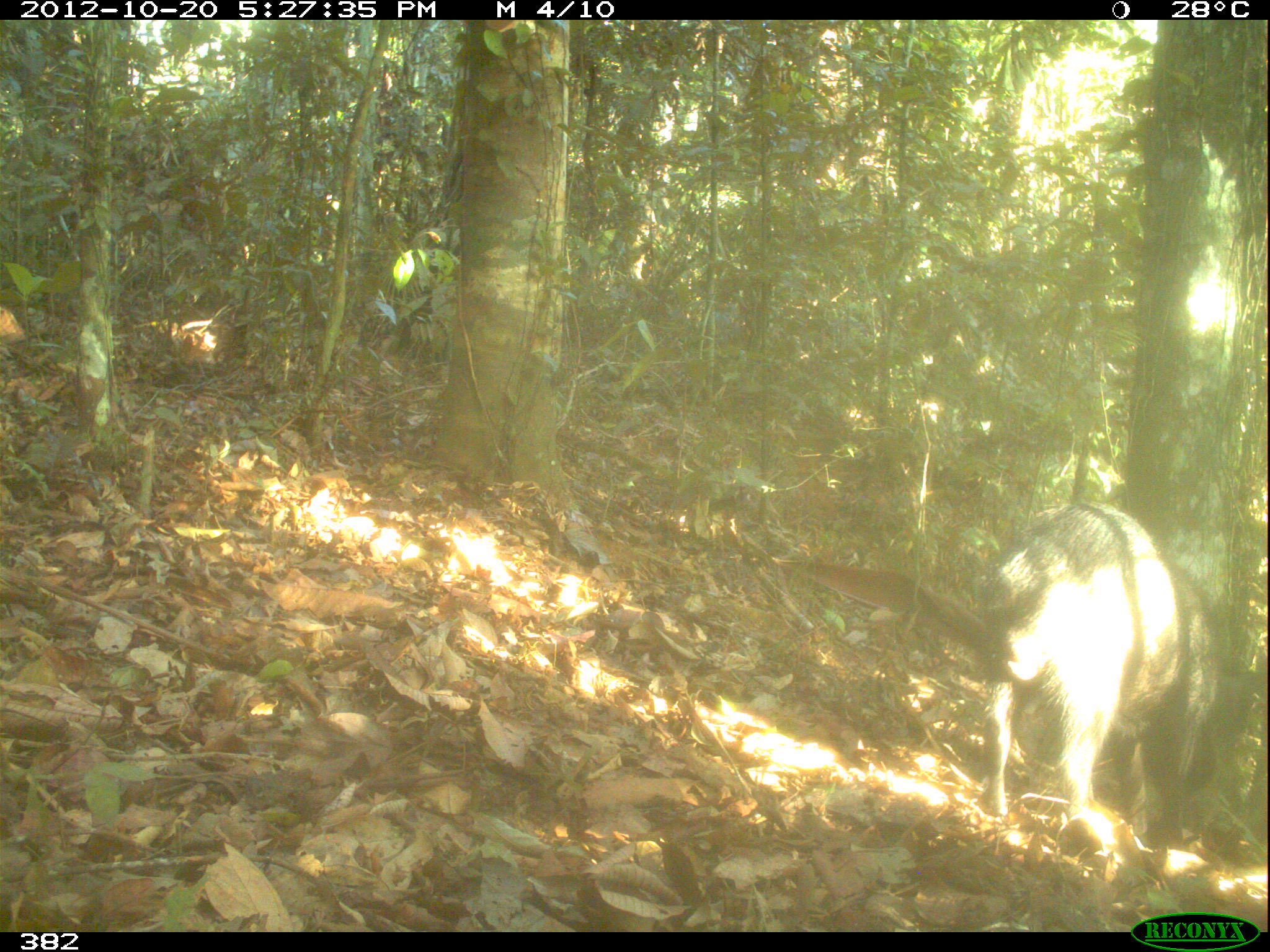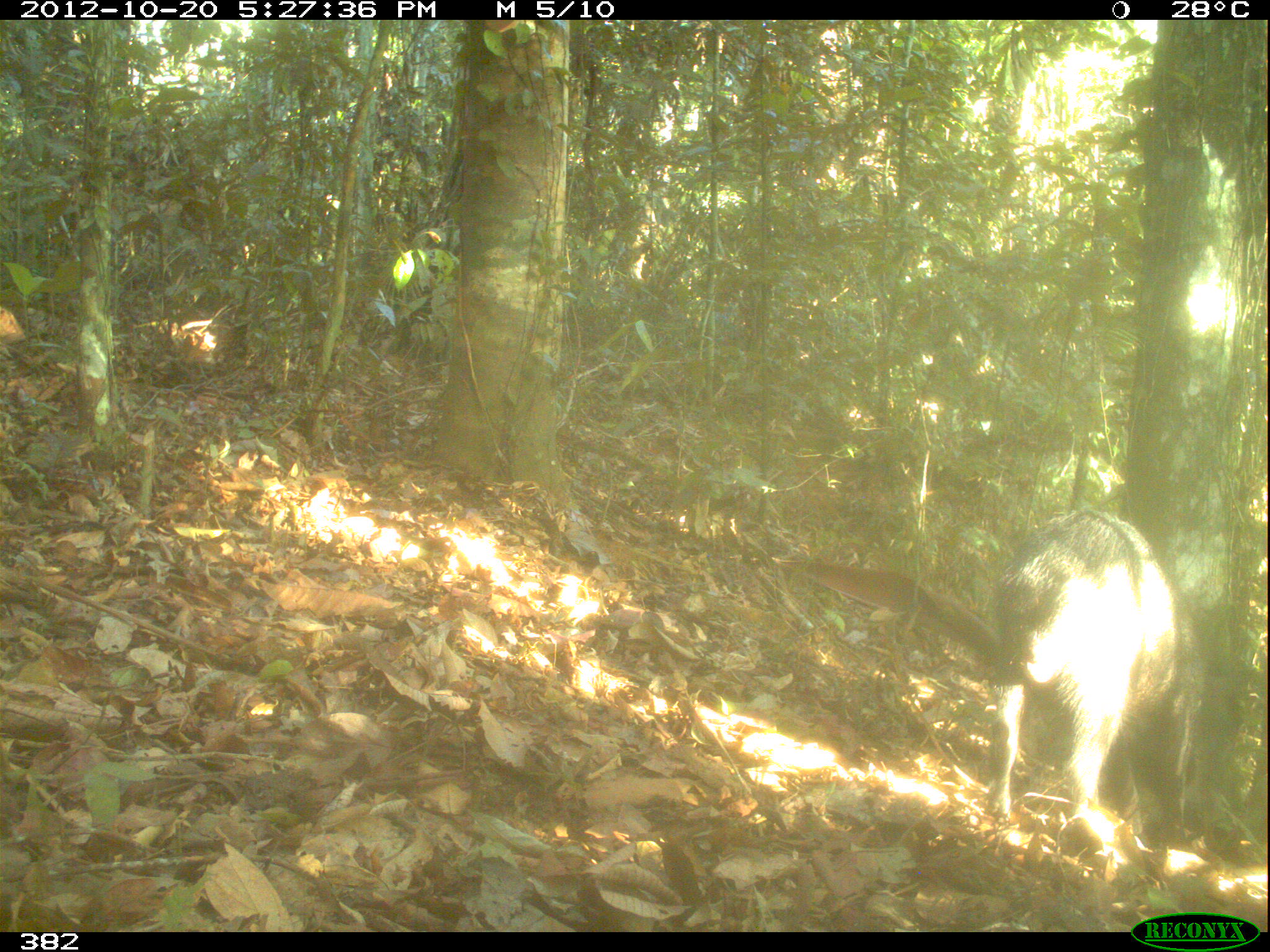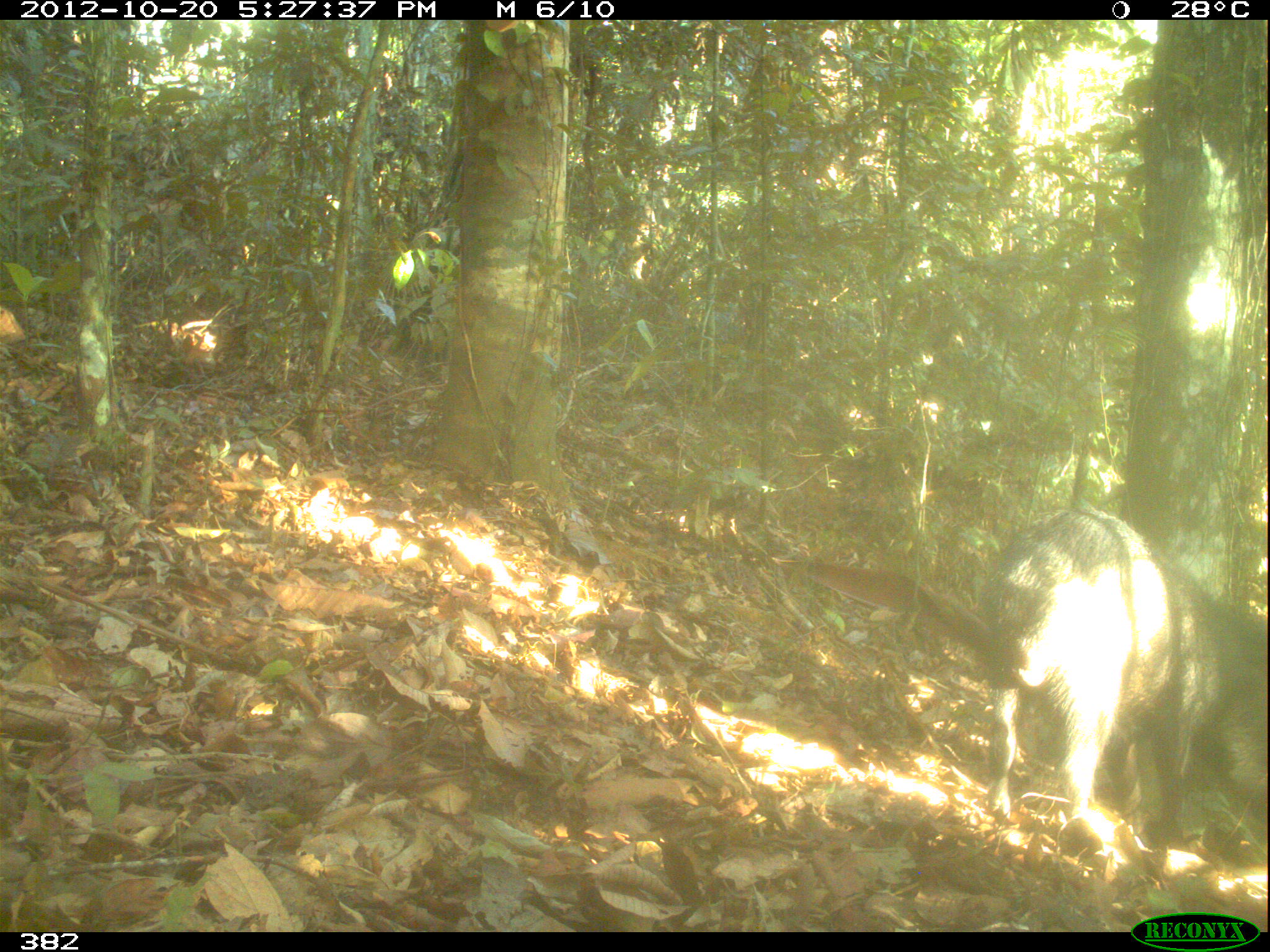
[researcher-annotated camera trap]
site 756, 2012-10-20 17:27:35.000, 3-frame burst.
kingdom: Animalia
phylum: Chordata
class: Mammalia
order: Artiodactyla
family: Tayassuidae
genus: Tayassu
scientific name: Tayassu pecari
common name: white-lipped peccary